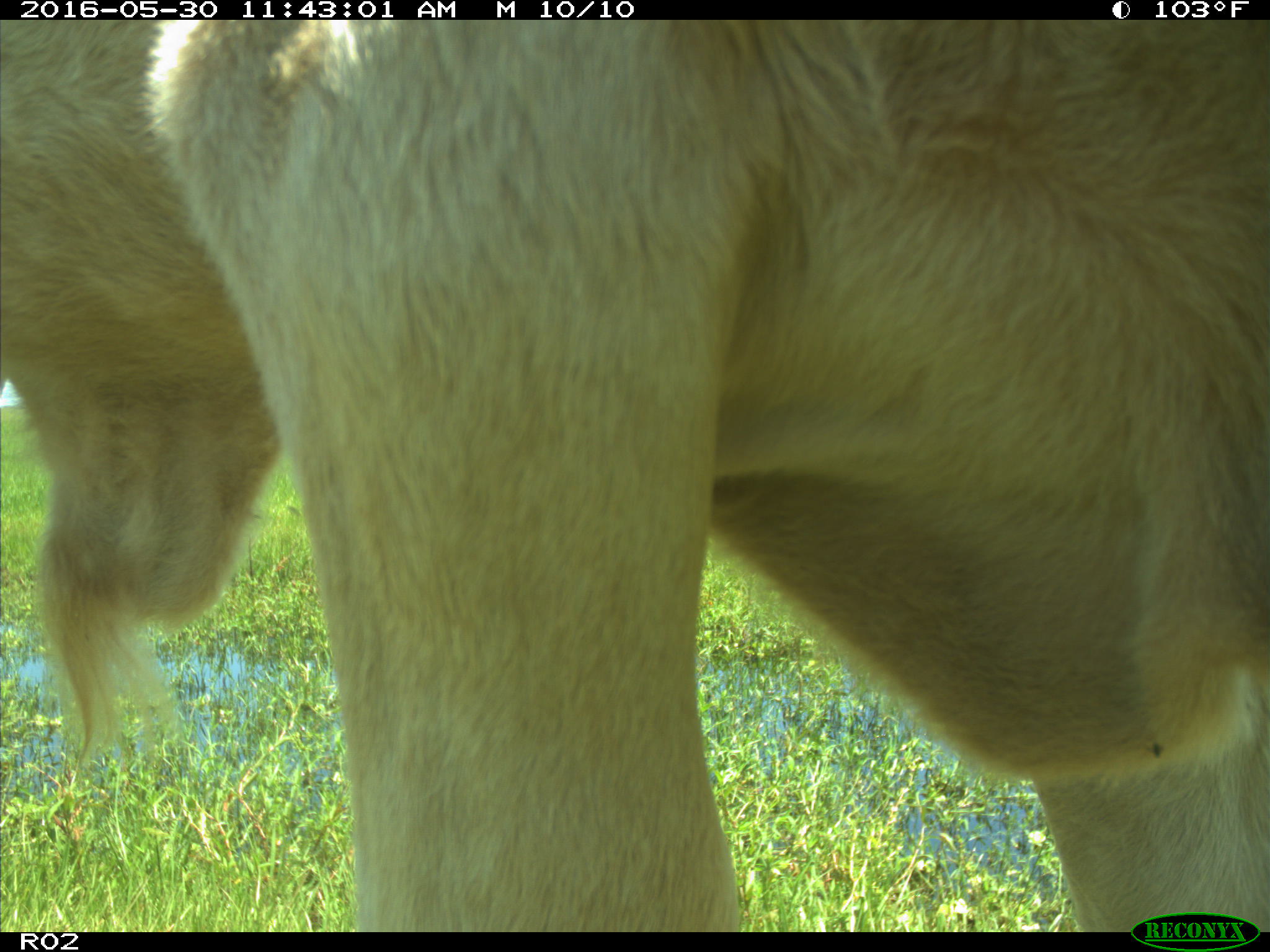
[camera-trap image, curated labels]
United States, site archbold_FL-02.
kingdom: Animalia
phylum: Chordata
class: Mammalia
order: Artiodactyla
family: Bovidae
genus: Bos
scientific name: Bos taurus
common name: domestic cow